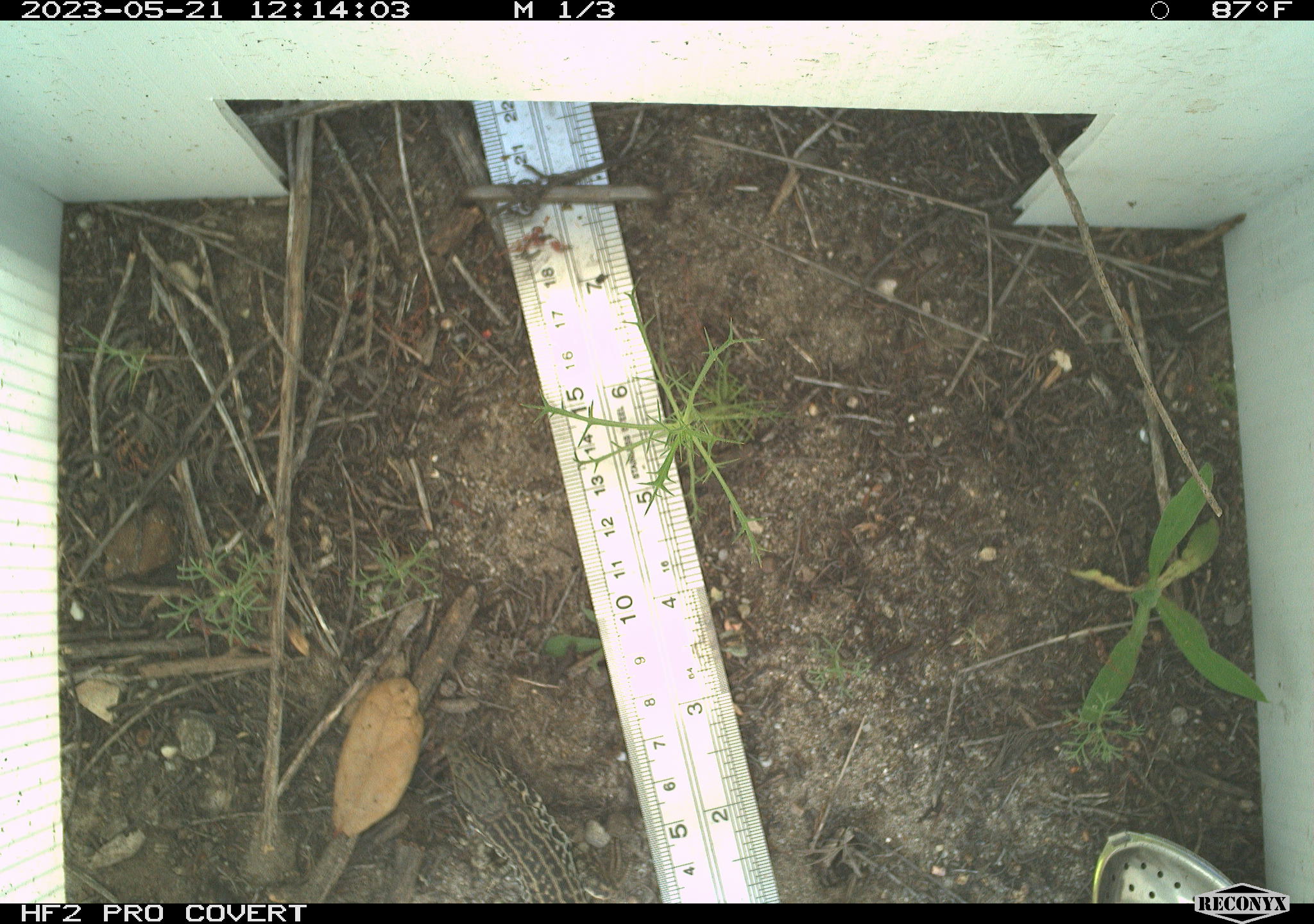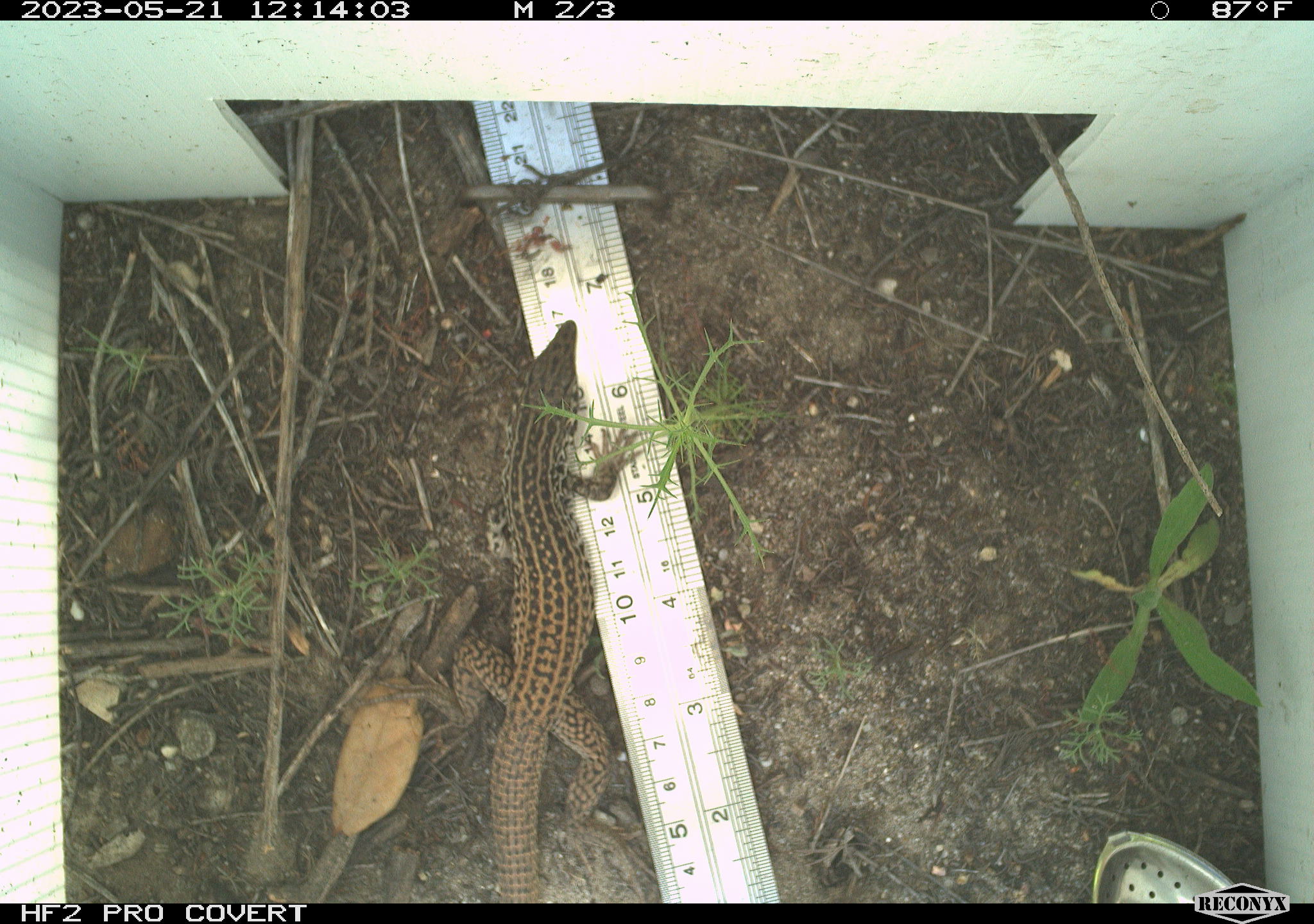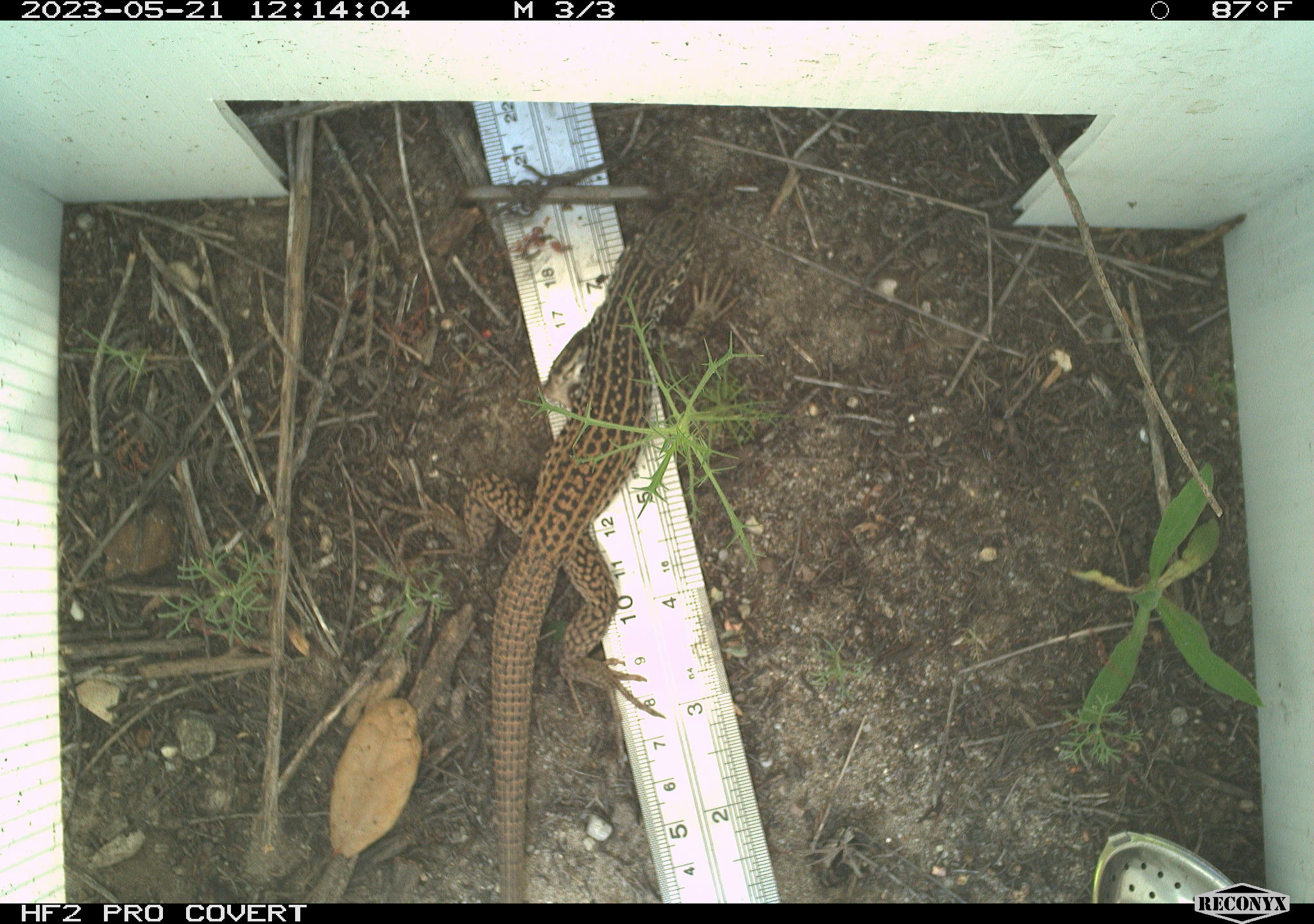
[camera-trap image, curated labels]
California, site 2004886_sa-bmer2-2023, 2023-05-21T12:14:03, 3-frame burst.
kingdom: Animalia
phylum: Chordata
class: Reptilia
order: Squamata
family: Teiidae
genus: Aspidoscelis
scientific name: Aspidoscelis tigris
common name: western whiptail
Western whiptail (Aspidoscelis tigris).